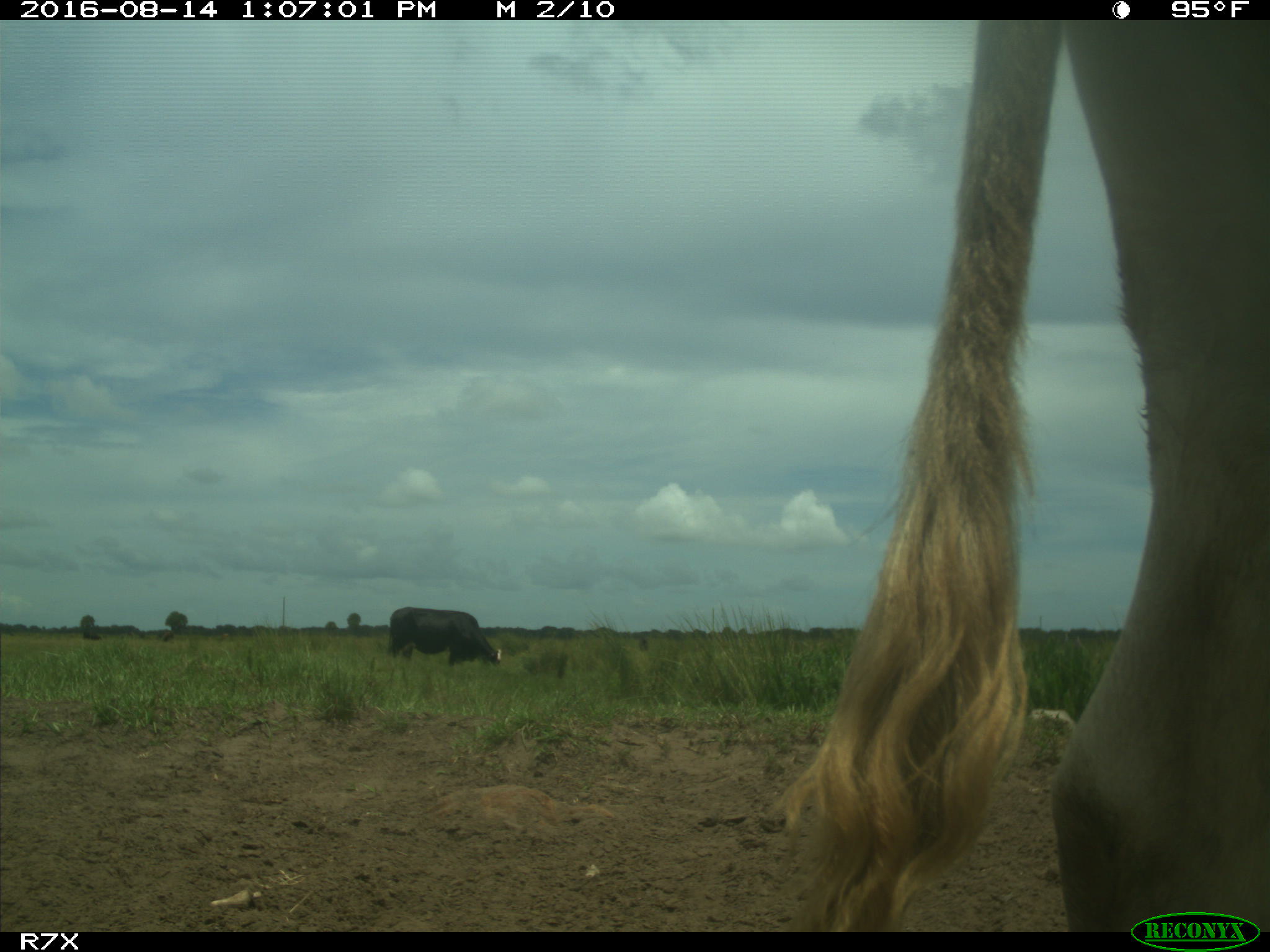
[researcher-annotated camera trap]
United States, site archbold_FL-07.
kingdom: Animalia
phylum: Chordata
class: Mammalia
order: Artiodactyla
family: Bovidae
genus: Bos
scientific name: Bos taurus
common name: domestic cow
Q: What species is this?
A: Bos taurus (domestic cow).